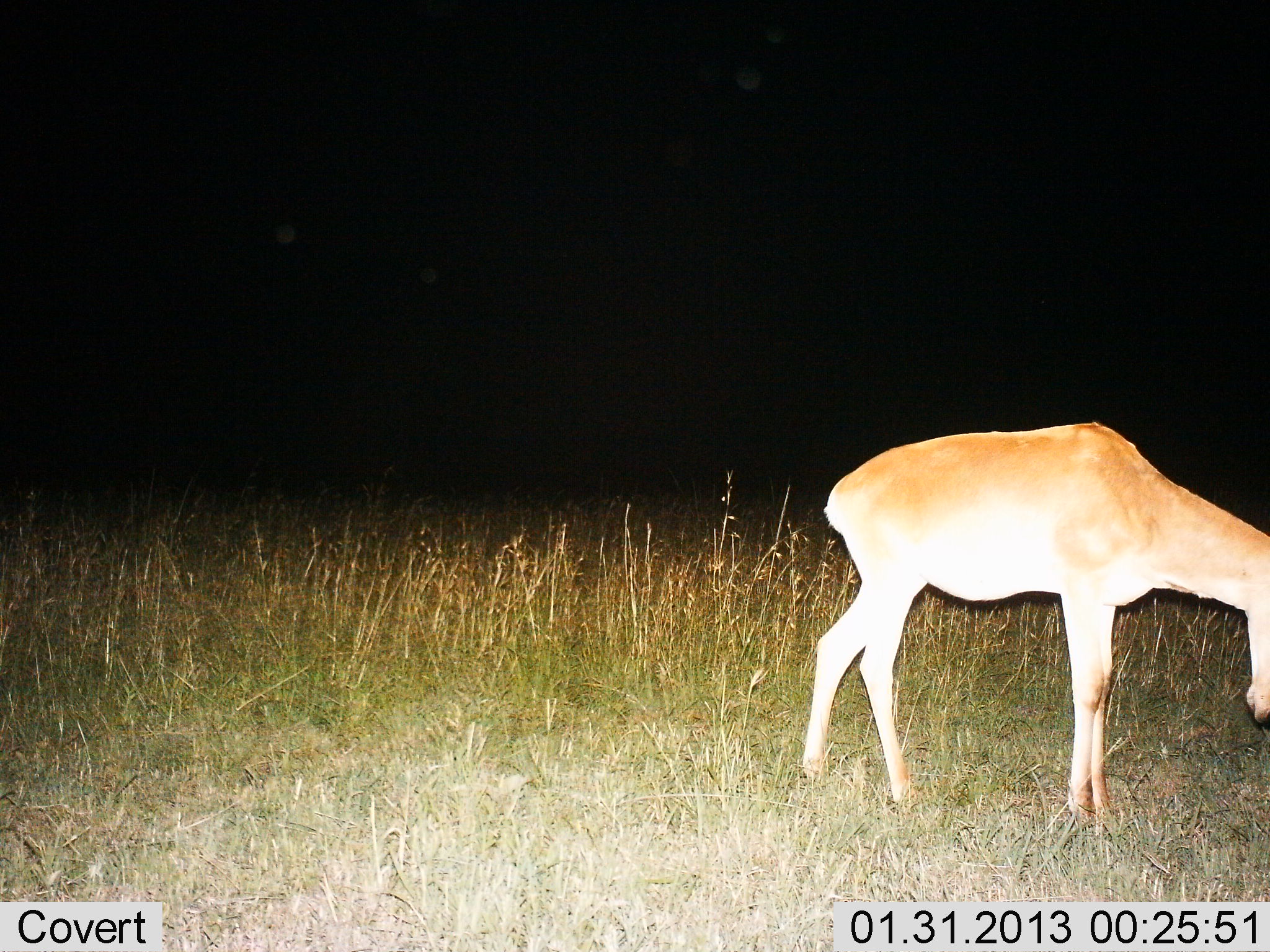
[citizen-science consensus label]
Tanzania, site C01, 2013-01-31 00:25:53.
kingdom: Animalia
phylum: Chordata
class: Mammalia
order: Artiodactyla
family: Bovidae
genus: Alcelaphus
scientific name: Alcelaphus buselaphus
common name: hartebeest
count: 1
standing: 73%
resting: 0%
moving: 0%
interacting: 0%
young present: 13%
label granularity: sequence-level